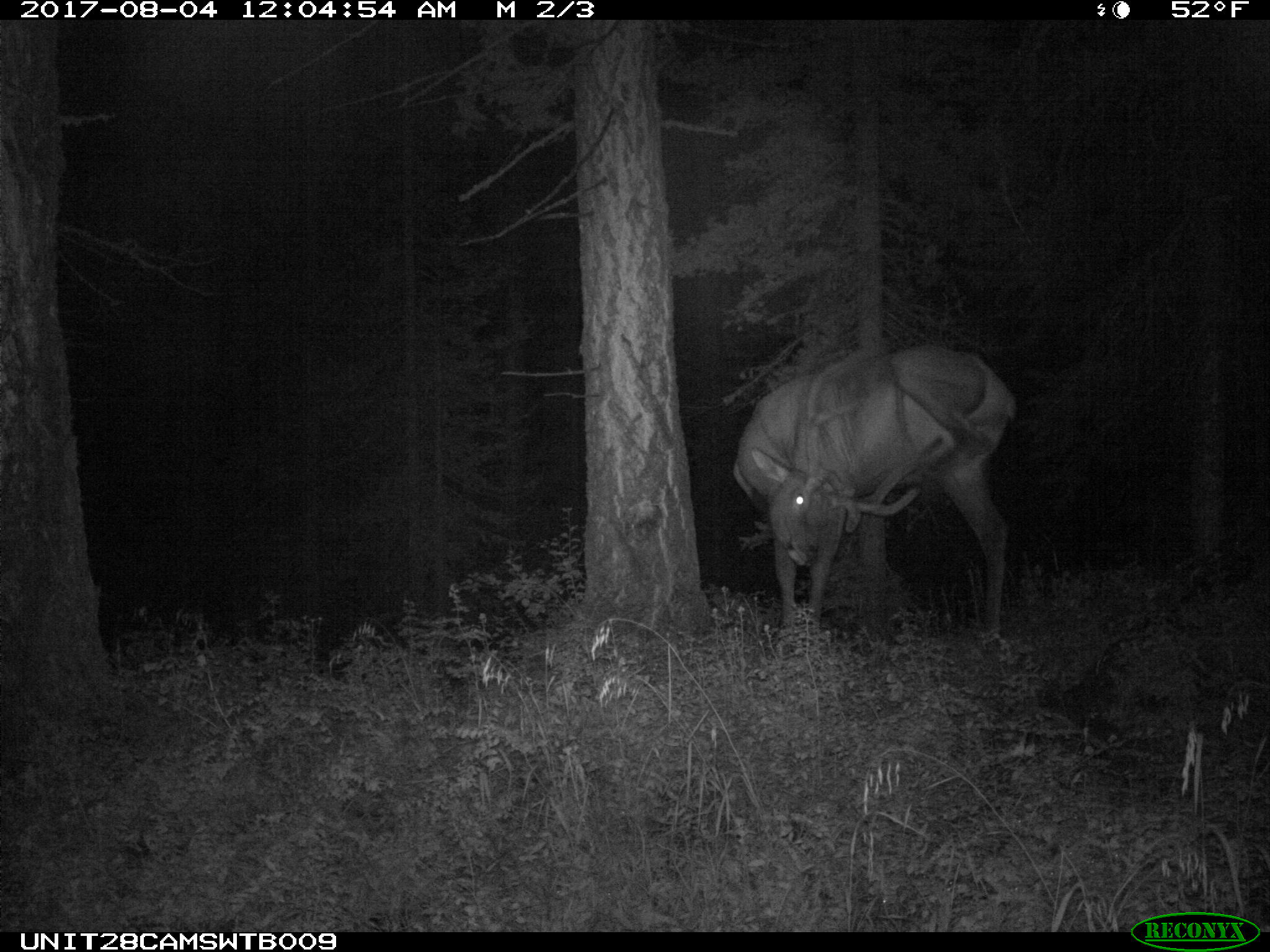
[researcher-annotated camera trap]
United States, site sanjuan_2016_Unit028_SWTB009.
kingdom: Animalia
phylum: Chordata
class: Mammalia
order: Artiodactyla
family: Cervidae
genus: Cervus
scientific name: Cervus elaphus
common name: red deer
Cervus elaphus (red deer).